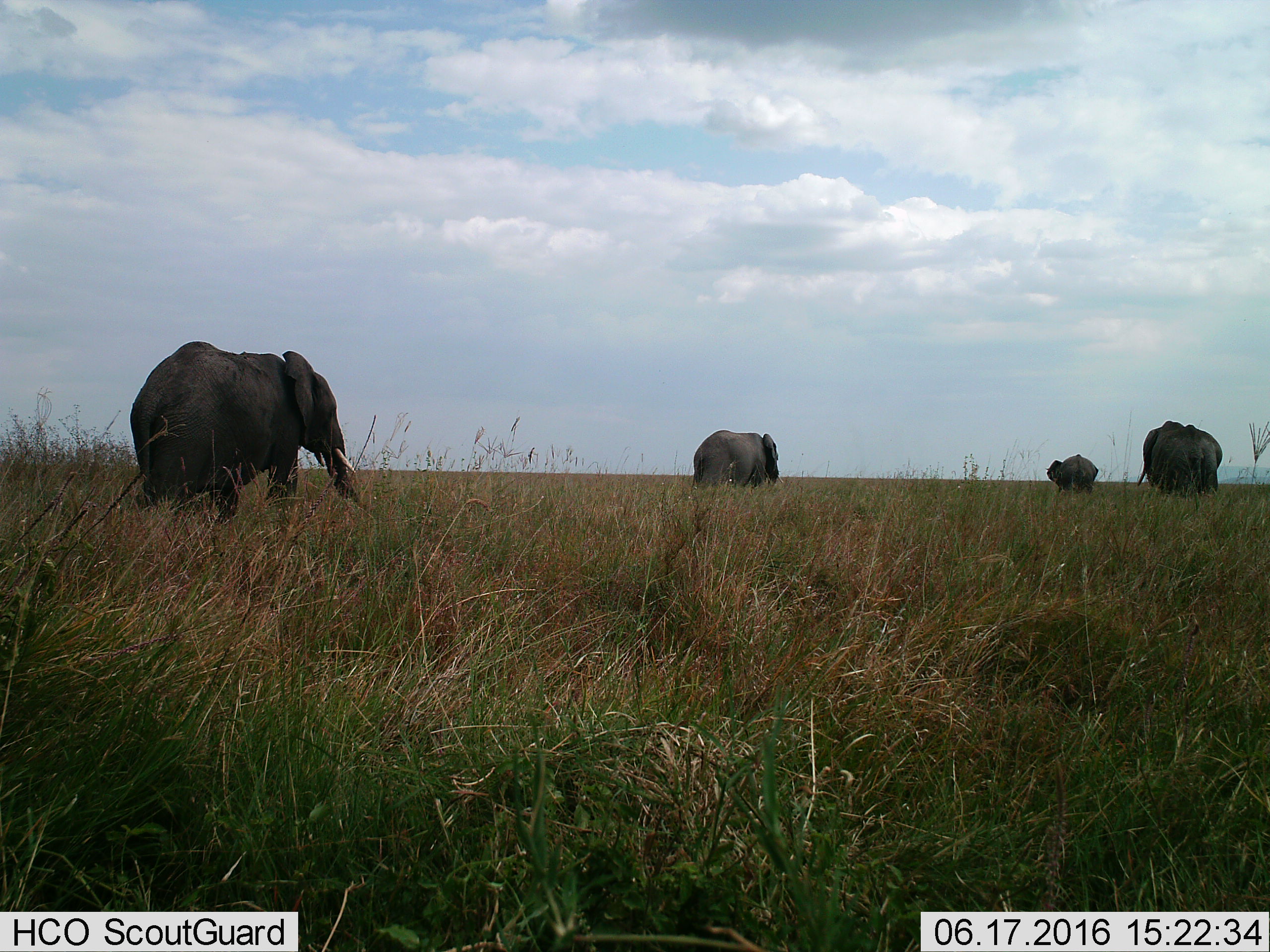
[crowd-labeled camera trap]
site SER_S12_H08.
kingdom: Animalia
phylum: Chordata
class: Mammalia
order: Proboscidea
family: Elephantidae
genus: Loxodonta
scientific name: Loxodonta africana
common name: african bush elephant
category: elephant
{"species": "elephant (african bush elephant) (Loxodonta africana)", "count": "4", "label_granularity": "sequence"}